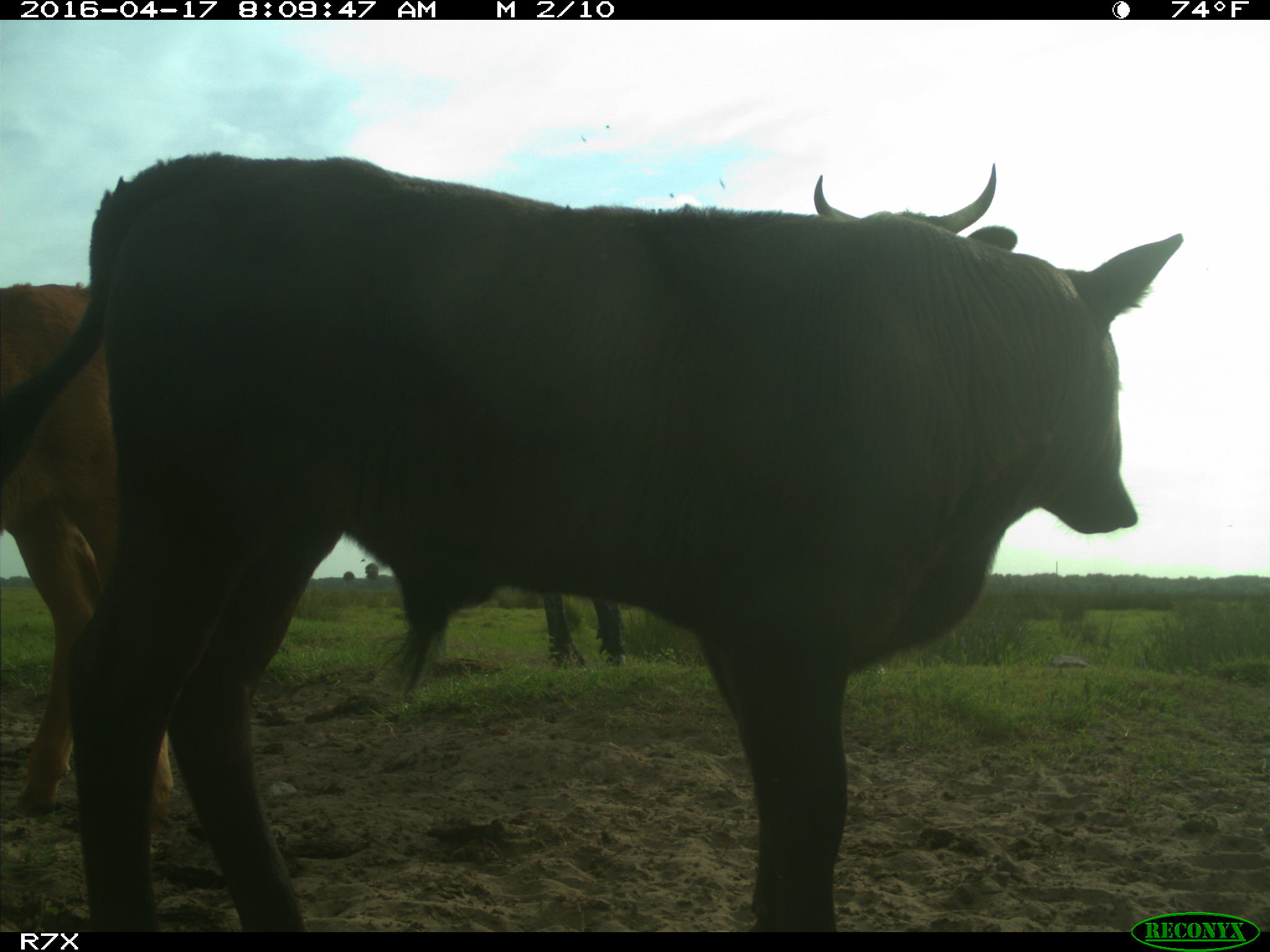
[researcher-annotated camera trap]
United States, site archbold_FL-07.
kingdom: Animalia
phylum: Chordata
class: Mammalia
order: Artiodactyla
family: Bovidae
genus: Bos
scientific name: Bos taurus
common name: domestic cow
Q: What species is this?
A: Bos taurus (domestic cow).